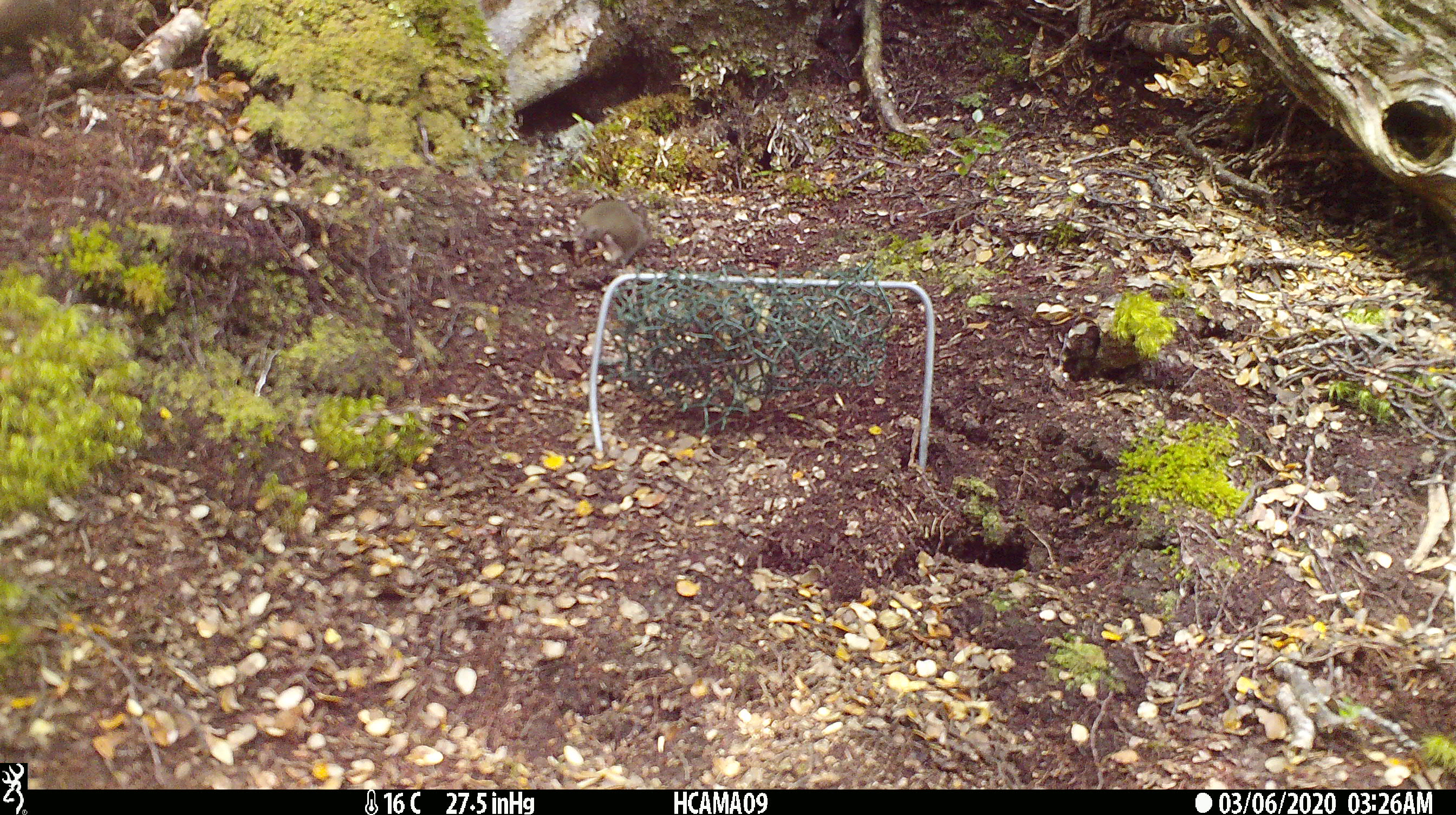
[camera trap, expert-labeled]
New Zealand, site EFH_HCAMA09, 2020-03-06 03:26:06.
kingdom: Animalia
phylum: Chordata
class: Mammalia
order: Rodentia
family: Muridae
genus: Mus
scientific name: Mus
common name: mouse